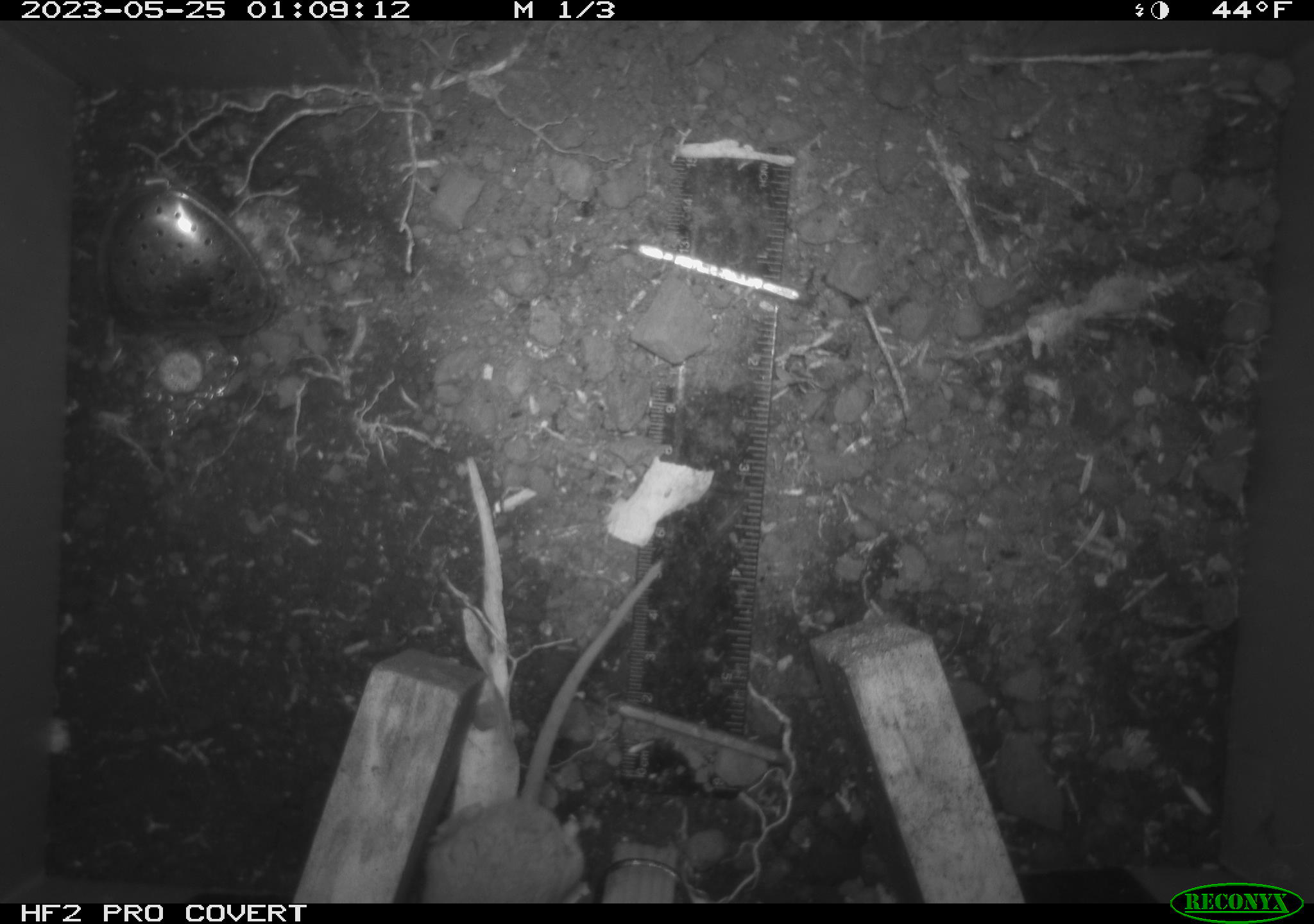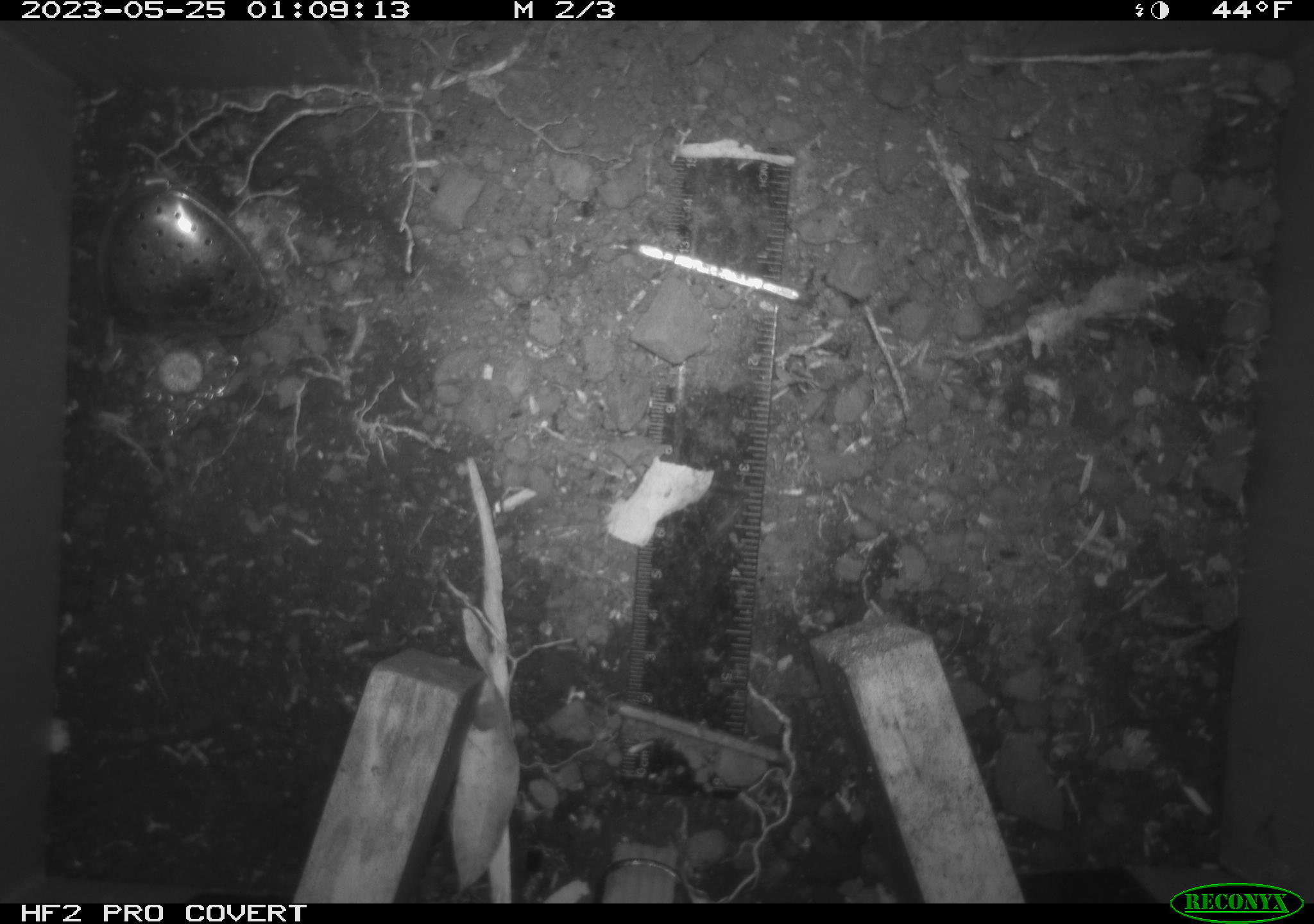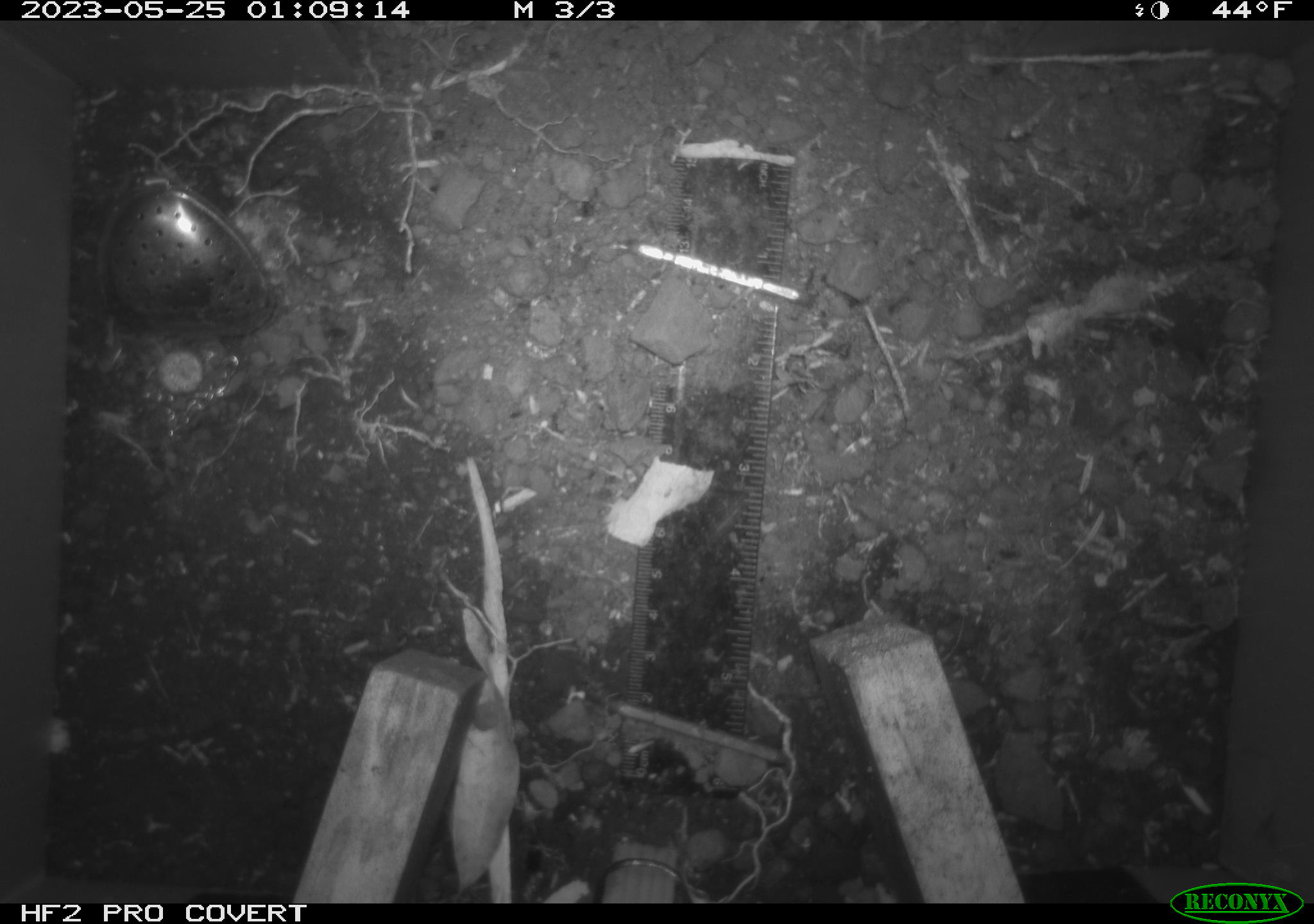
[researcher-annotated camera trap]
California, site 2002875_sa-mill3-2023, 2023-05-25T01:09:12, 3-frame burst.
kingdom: Animalia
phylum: Chordata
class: Mammalia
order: Rodentia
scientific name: Rodentia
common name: mouse species